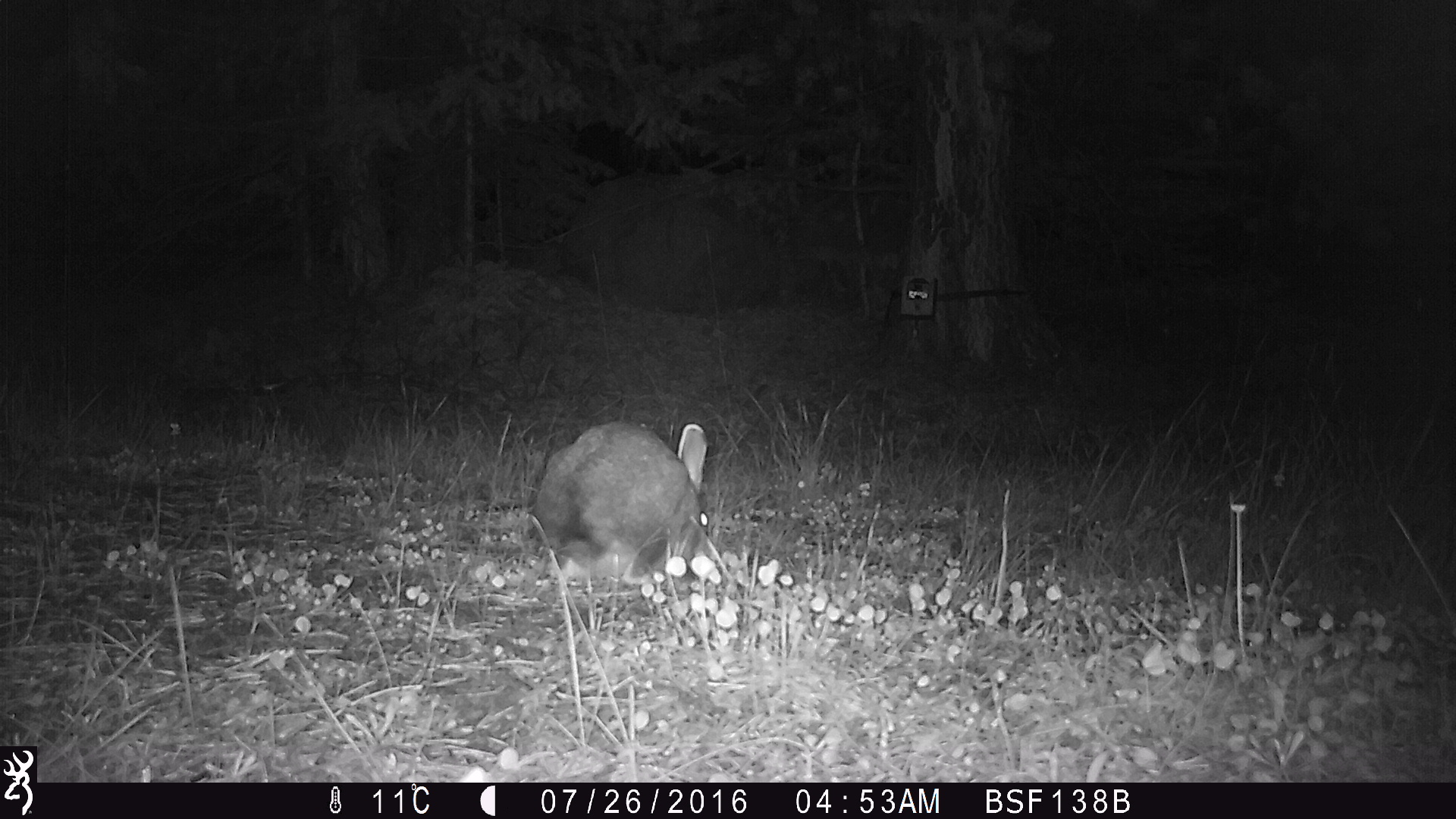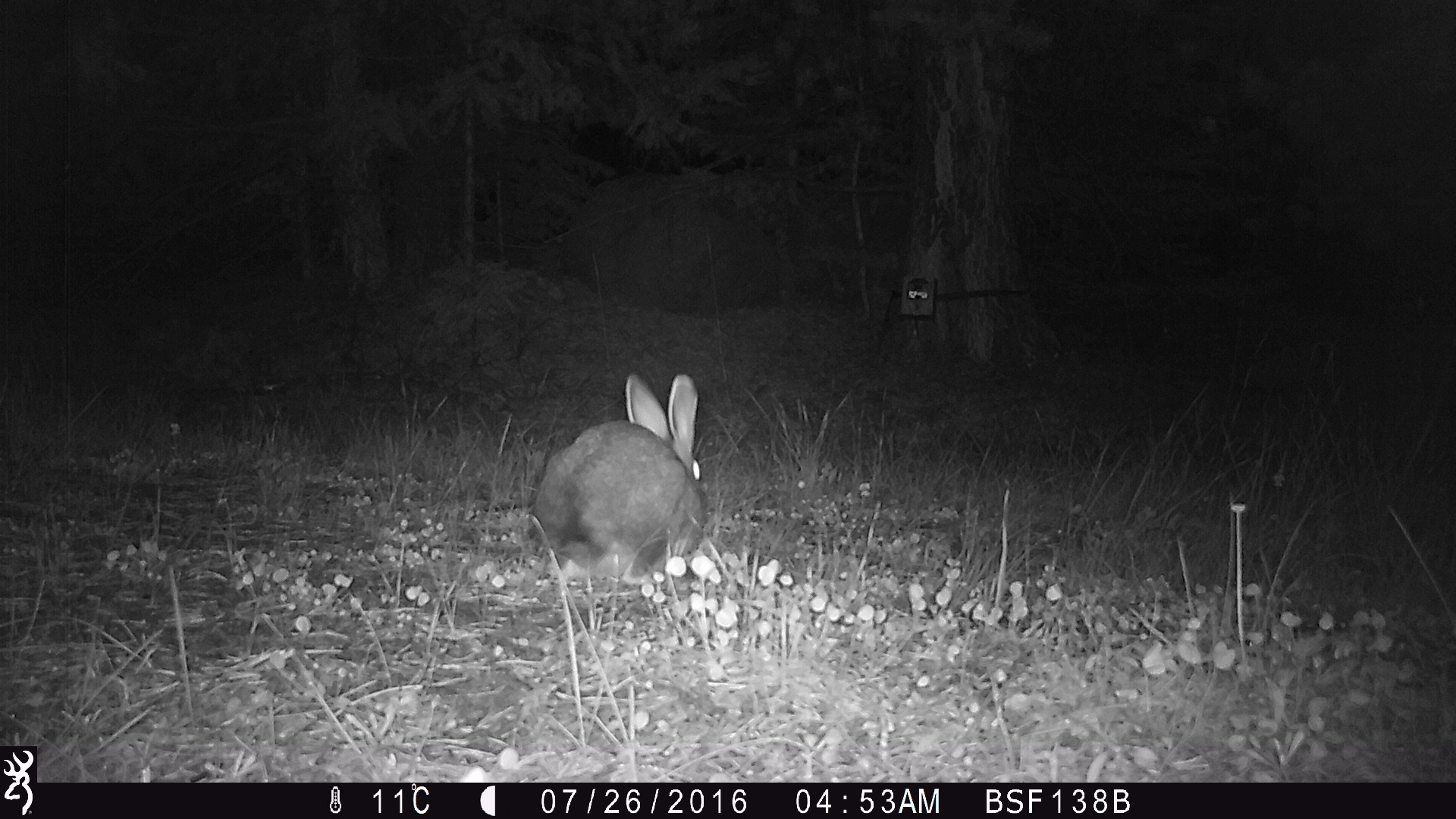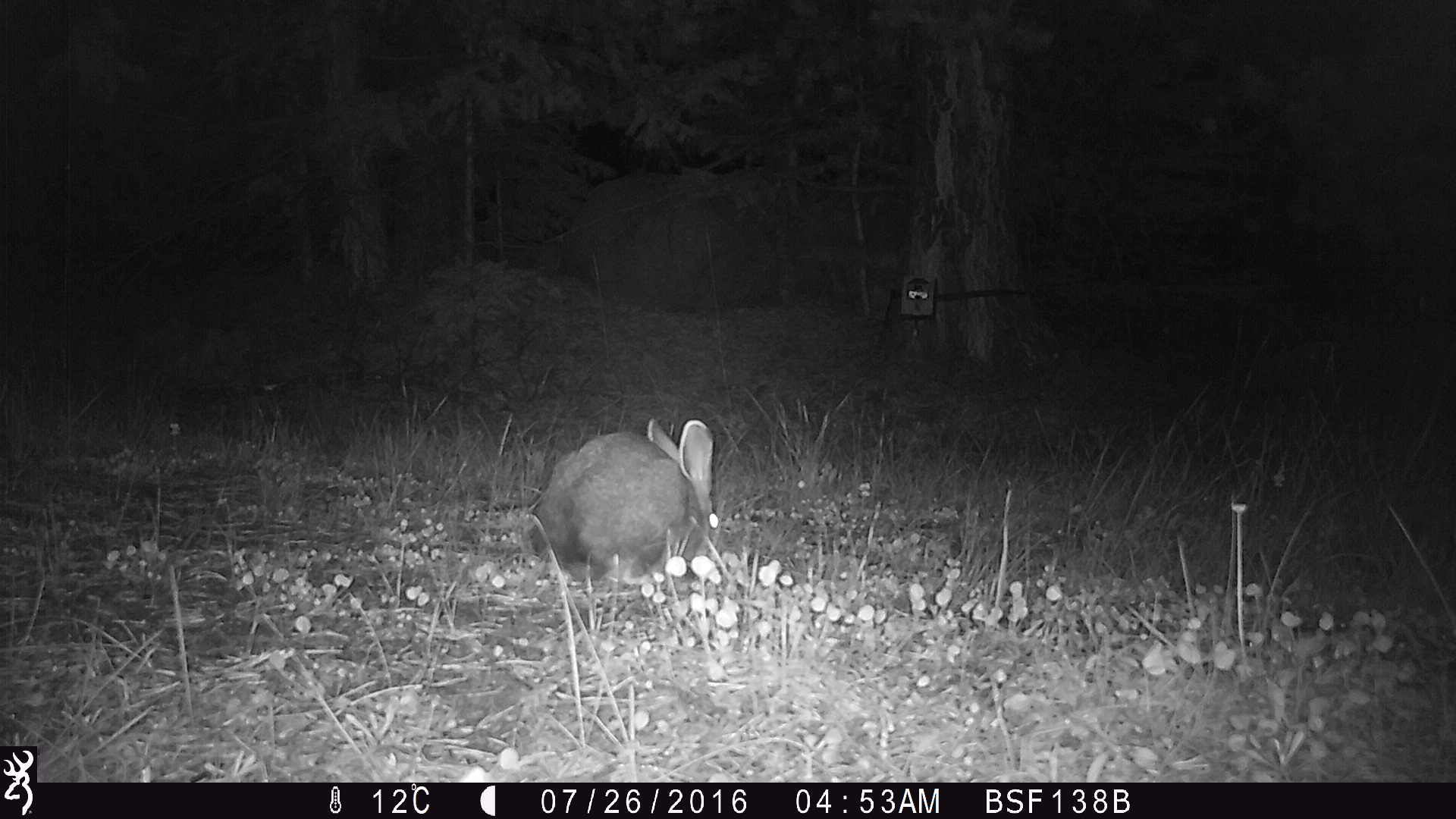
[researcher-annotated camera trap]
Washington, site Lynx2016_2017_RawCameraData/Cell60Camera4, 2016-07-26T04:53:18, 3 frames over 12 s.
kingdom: Animalia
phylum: Chordata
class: Mammalia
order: Lagomorpha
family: Leporidae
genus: Lepus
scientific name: Lepus americanus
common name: snowshoe hare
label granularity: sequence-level